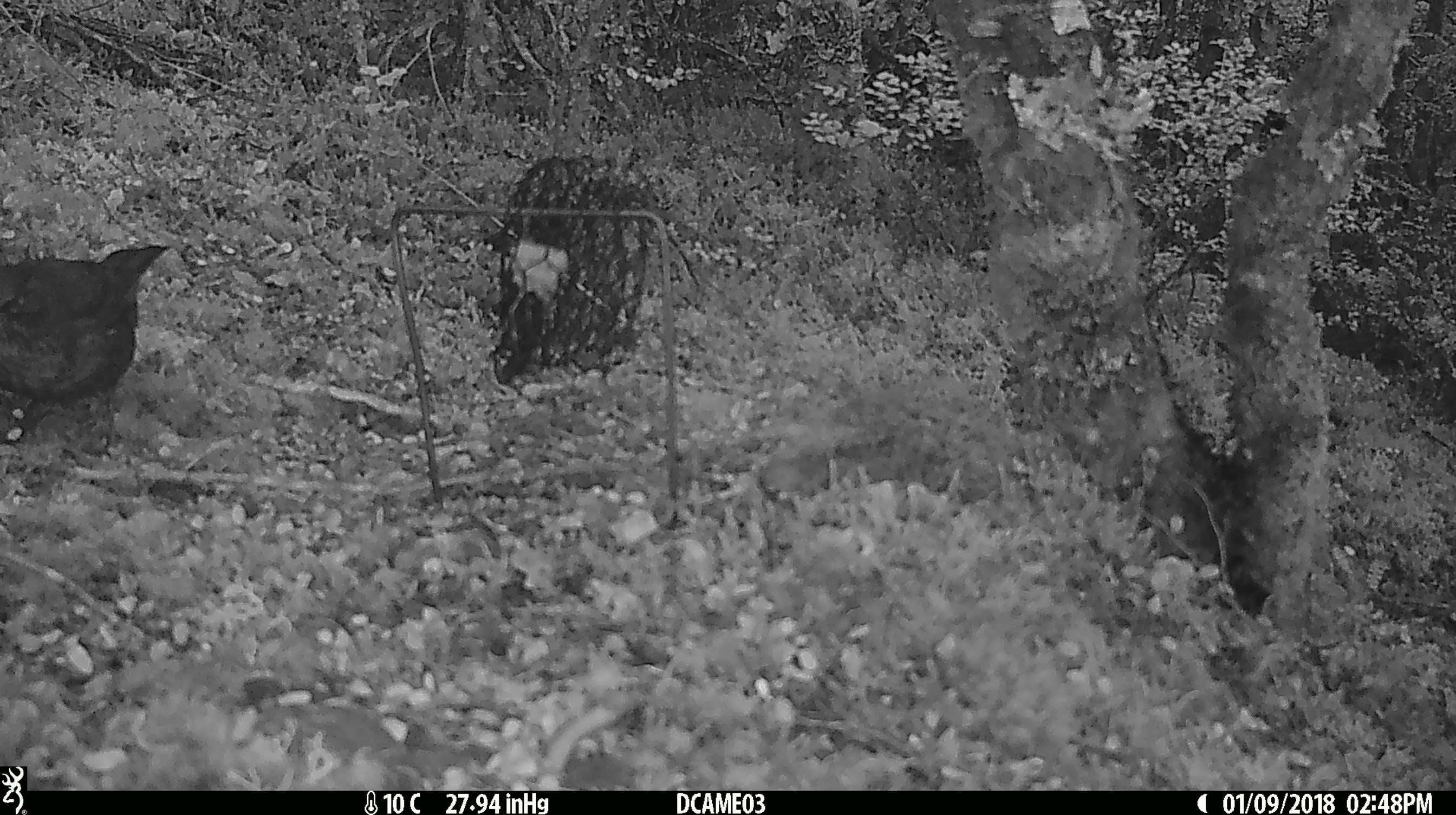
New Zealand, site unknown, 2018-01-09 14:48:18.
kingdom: Animalia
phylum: Chordata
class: Aves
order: Passeriformes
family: Turdidae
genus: Turdus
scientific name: Turdus merula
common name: eurasian blackbird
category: blackbird